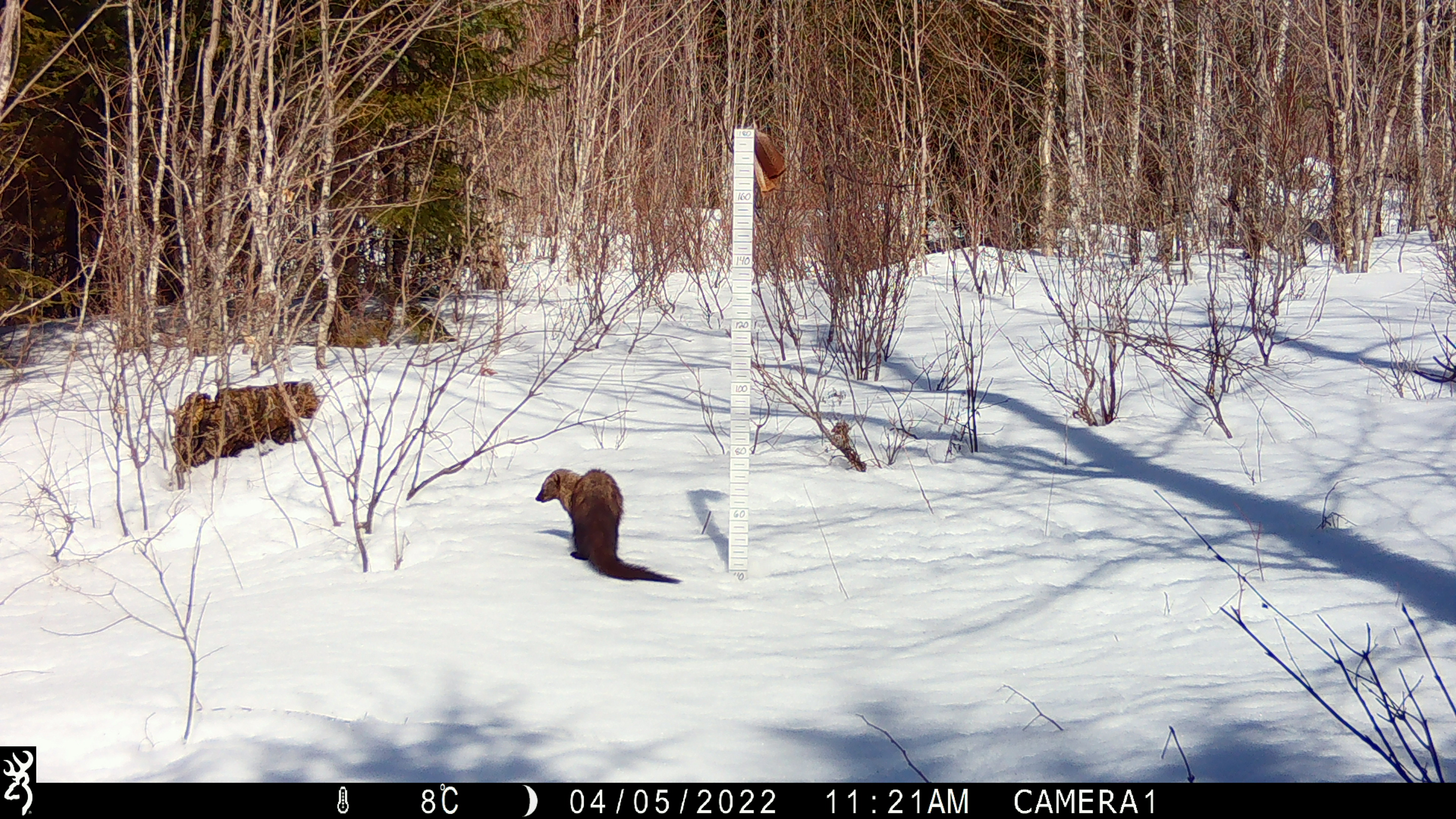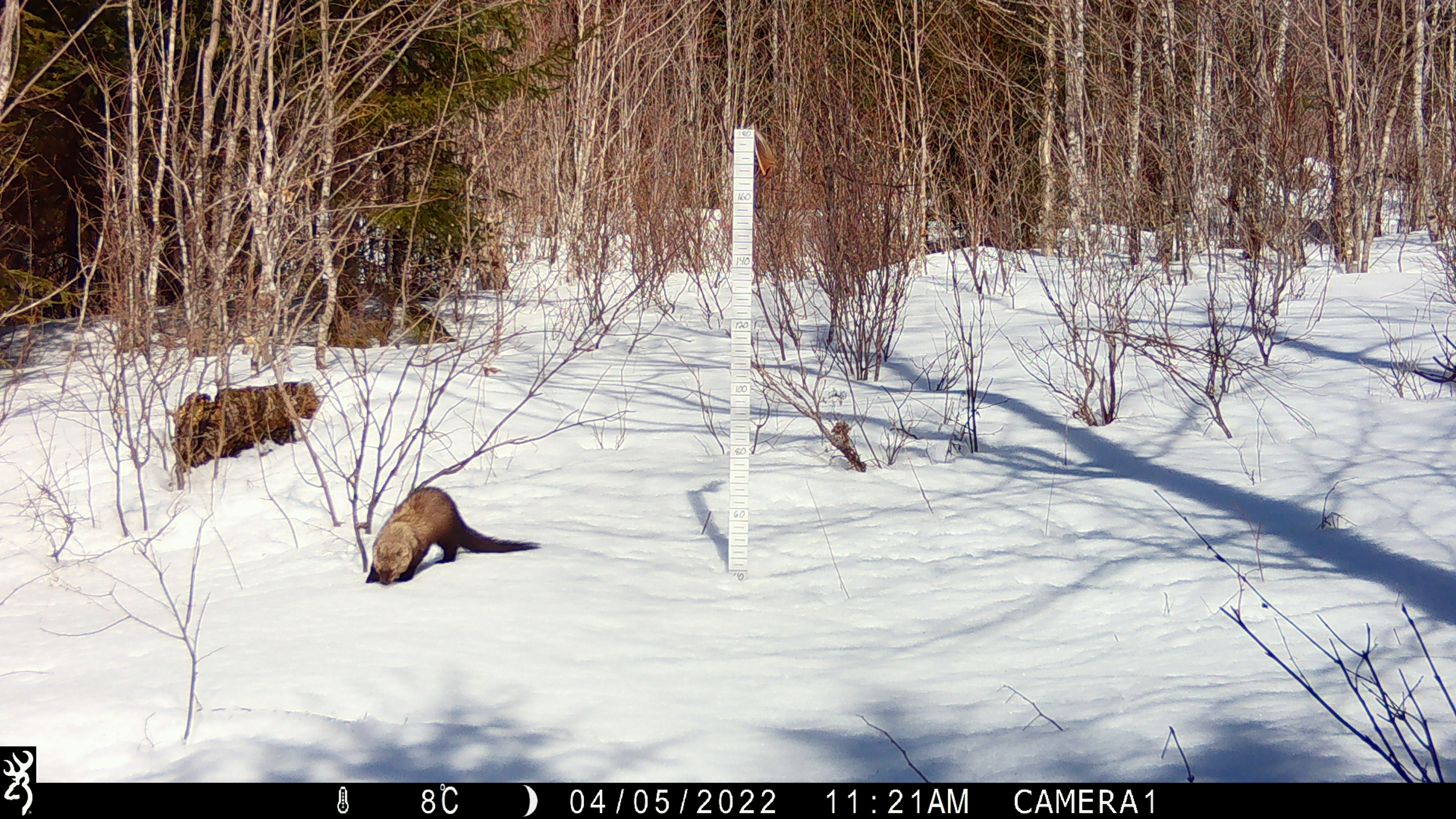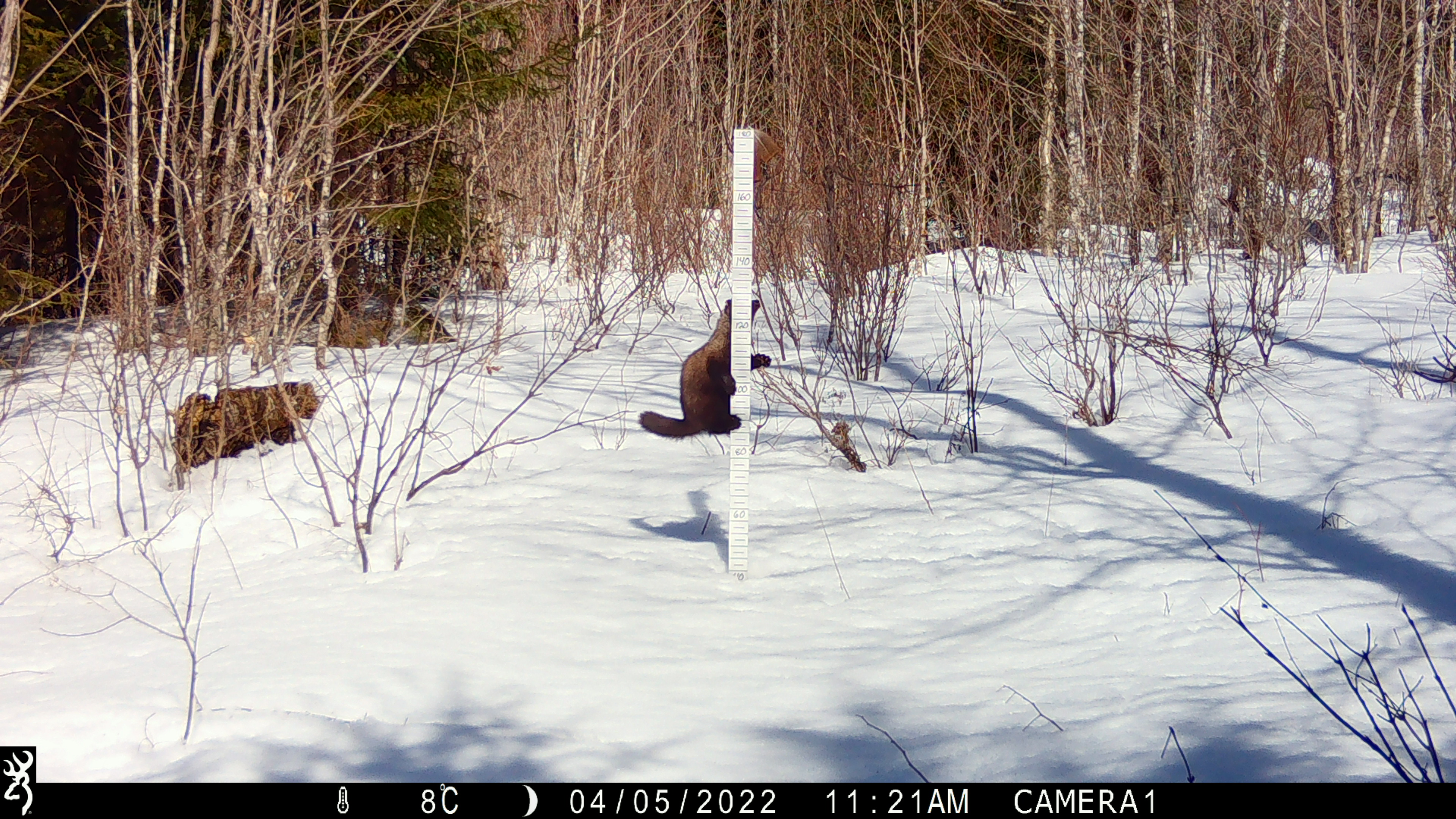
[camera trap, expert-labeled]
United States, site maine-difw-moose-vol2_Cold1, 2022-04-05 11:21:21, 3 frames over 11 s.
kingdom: Animalia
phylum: Chordata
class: Mammalia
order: Carnivora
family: Mustelidae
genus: Pekania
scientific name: Pekania pennanti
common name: fisher